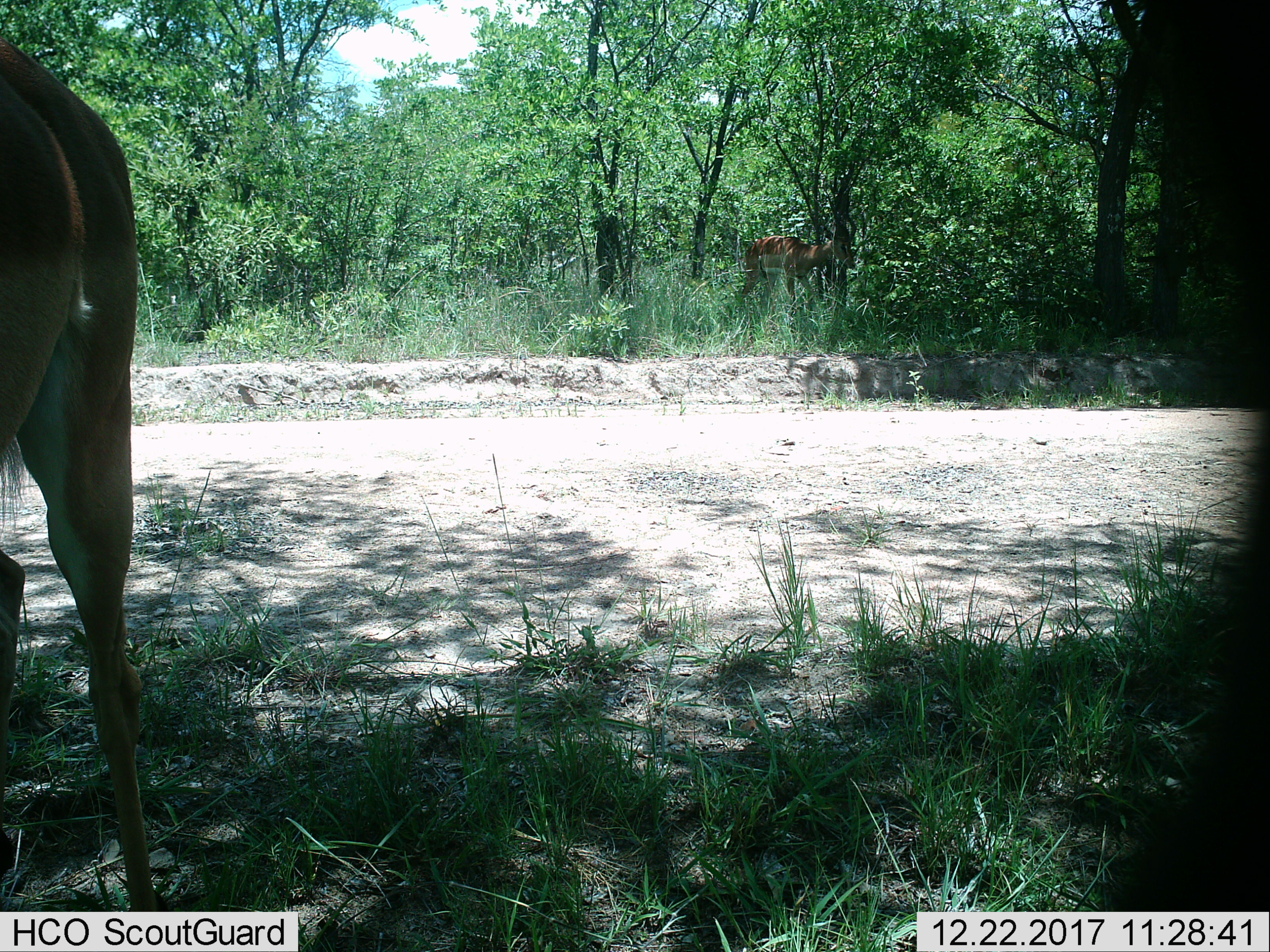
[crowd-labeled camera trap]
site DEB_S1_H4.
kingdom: Animalia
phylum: Chordata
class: Mammalia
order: Artiodactyla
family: Bovidae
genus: Aepyceros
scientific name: Aepyceros melampus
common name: impala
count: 2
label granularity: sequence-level